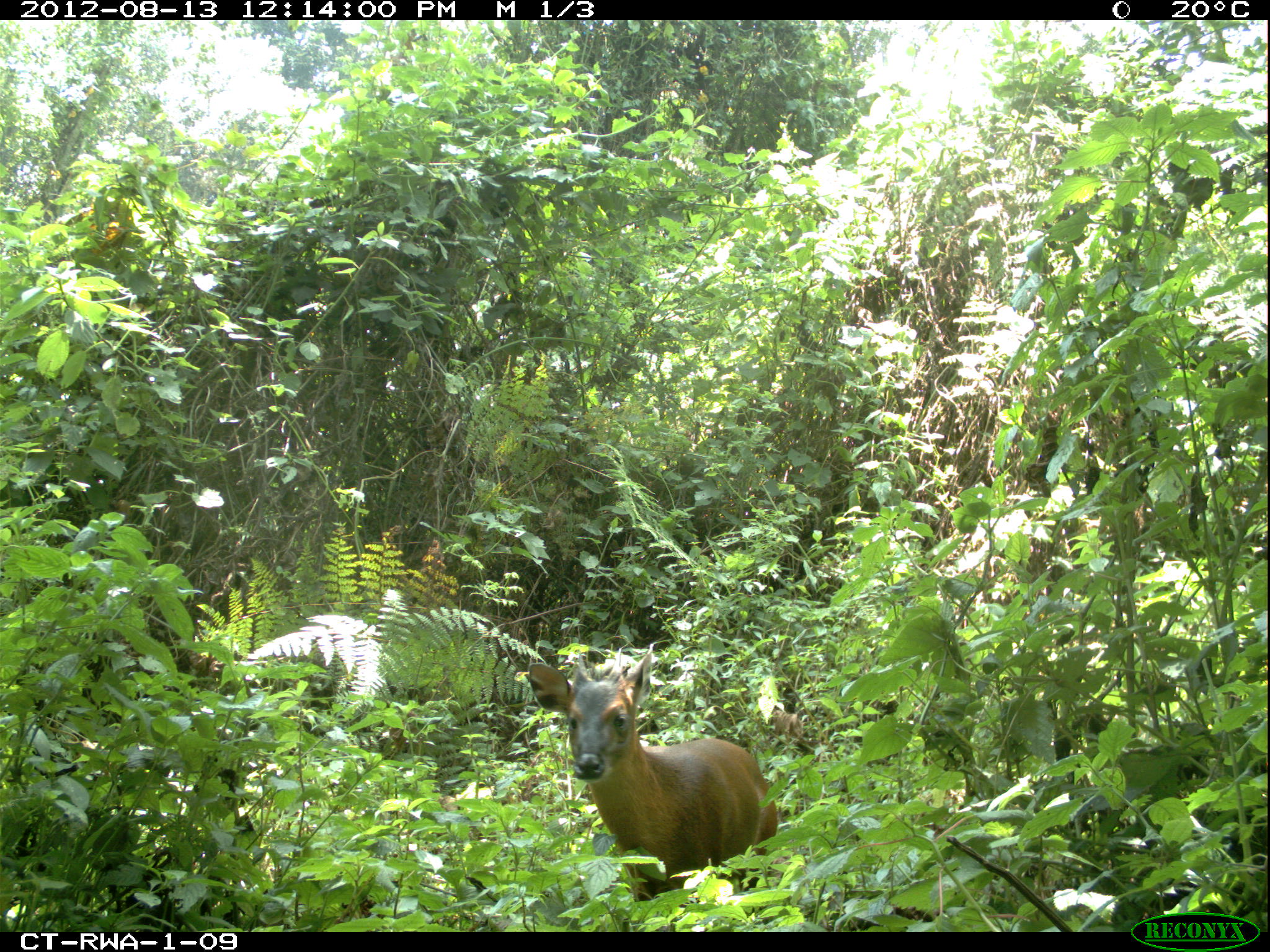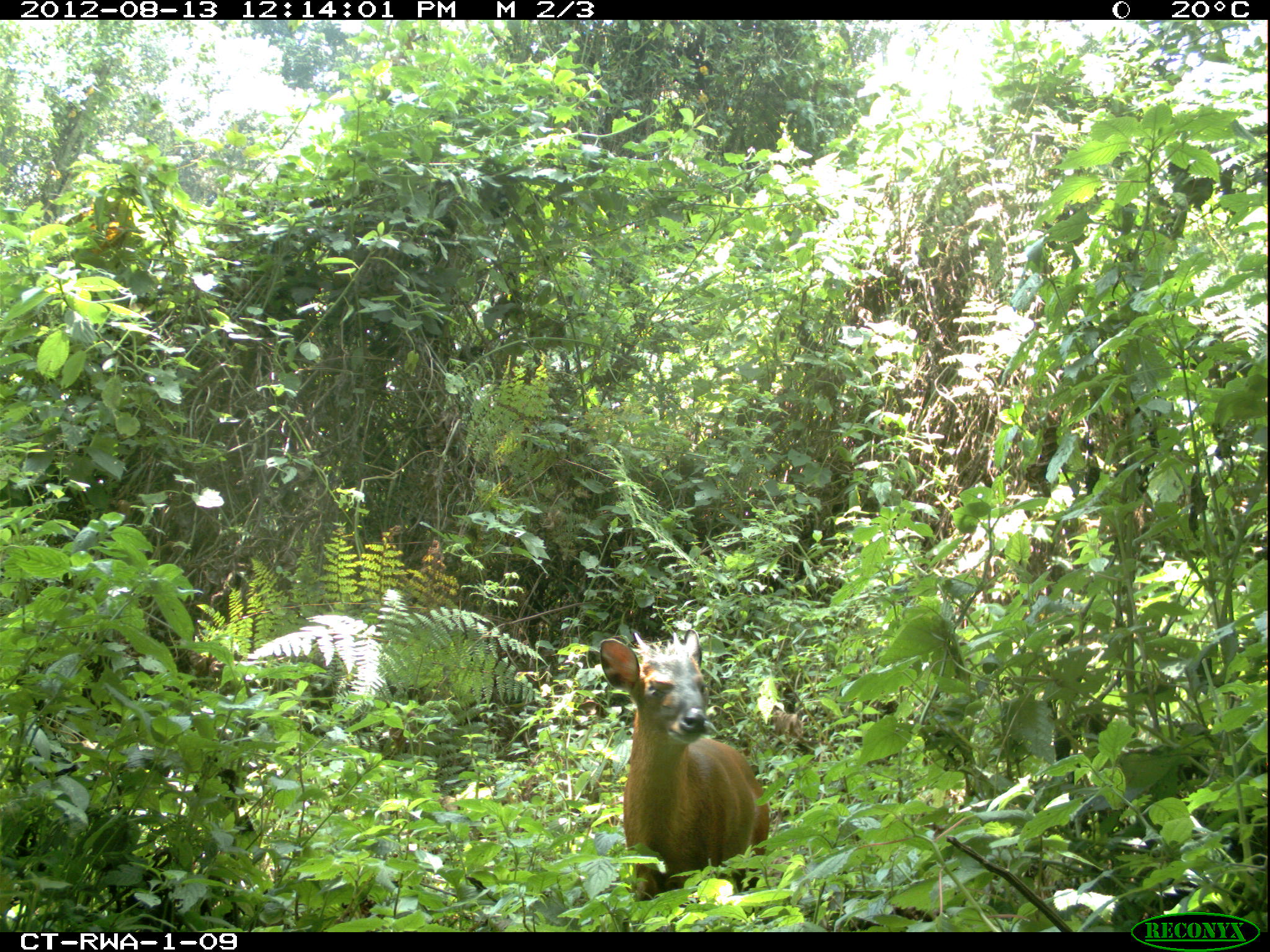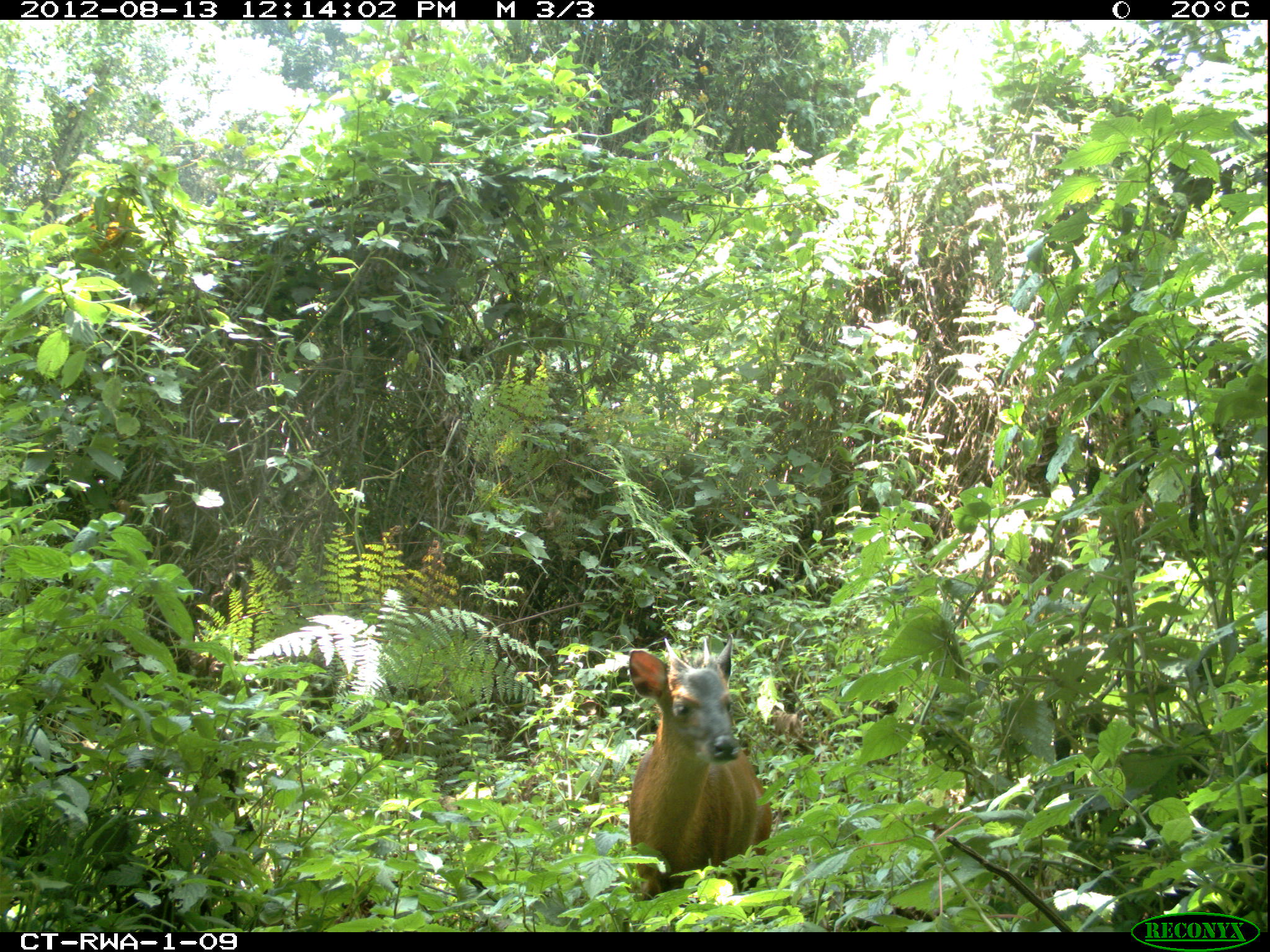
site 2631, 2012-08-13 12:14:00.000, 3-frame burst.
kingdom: Animalia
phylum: Chordata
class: Mammalia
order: Artiodactyla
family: Bovidae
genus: Cephalophus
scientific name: Cephalophus nigrifrons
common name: black-fronted duiker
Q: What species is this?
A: Cephalophus nigrifrons (black-fronted duiker).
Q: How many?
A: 1.